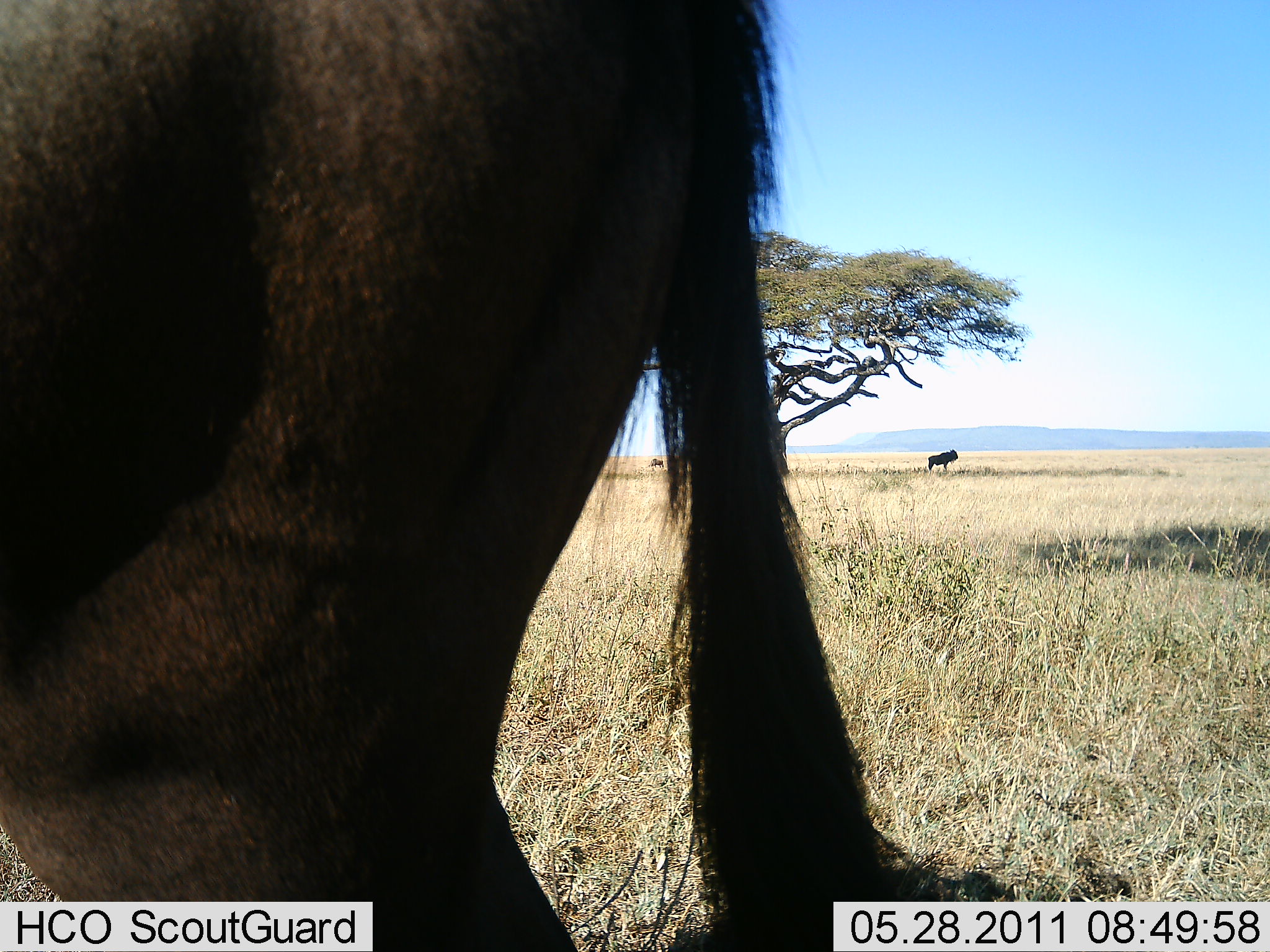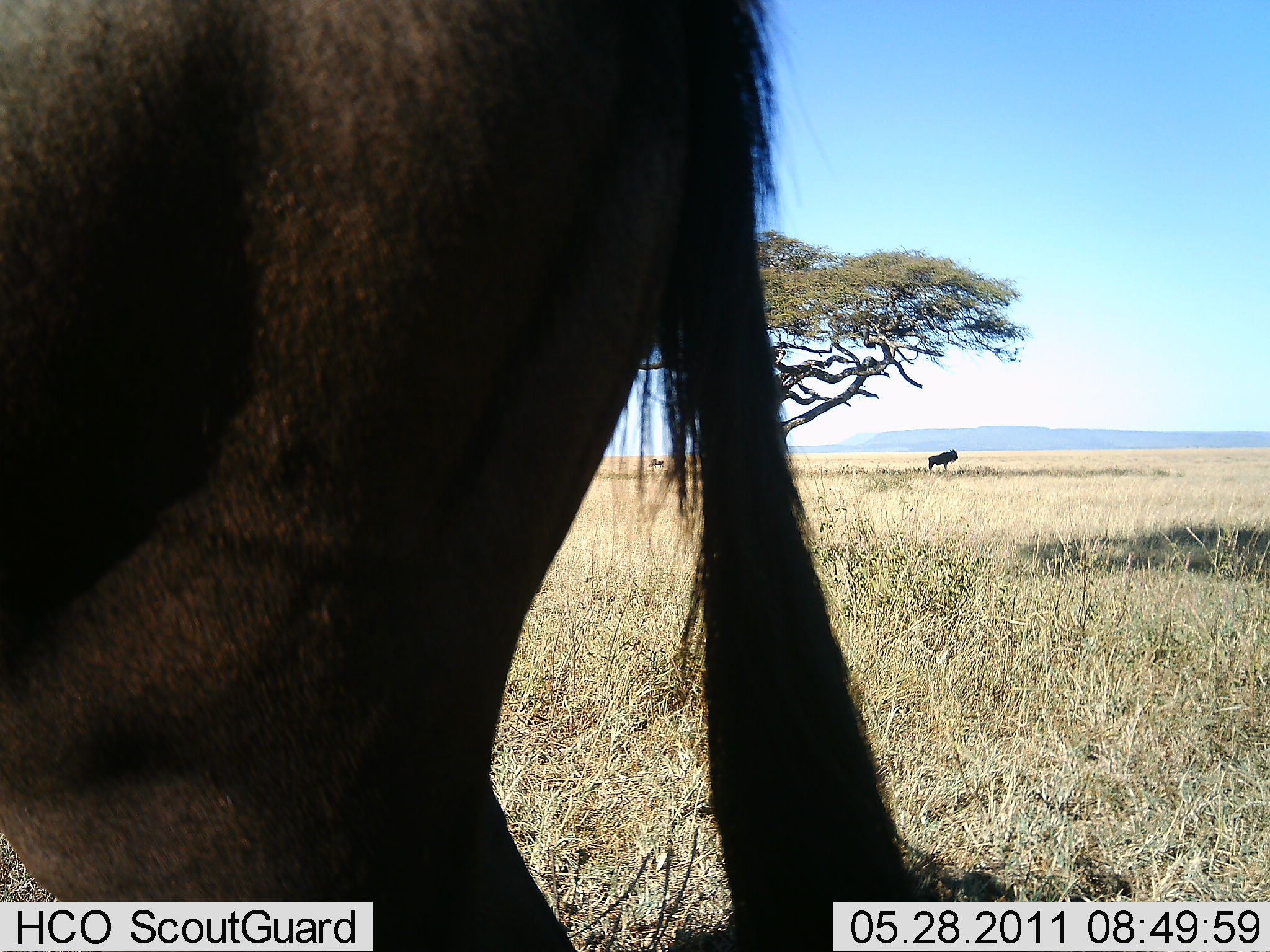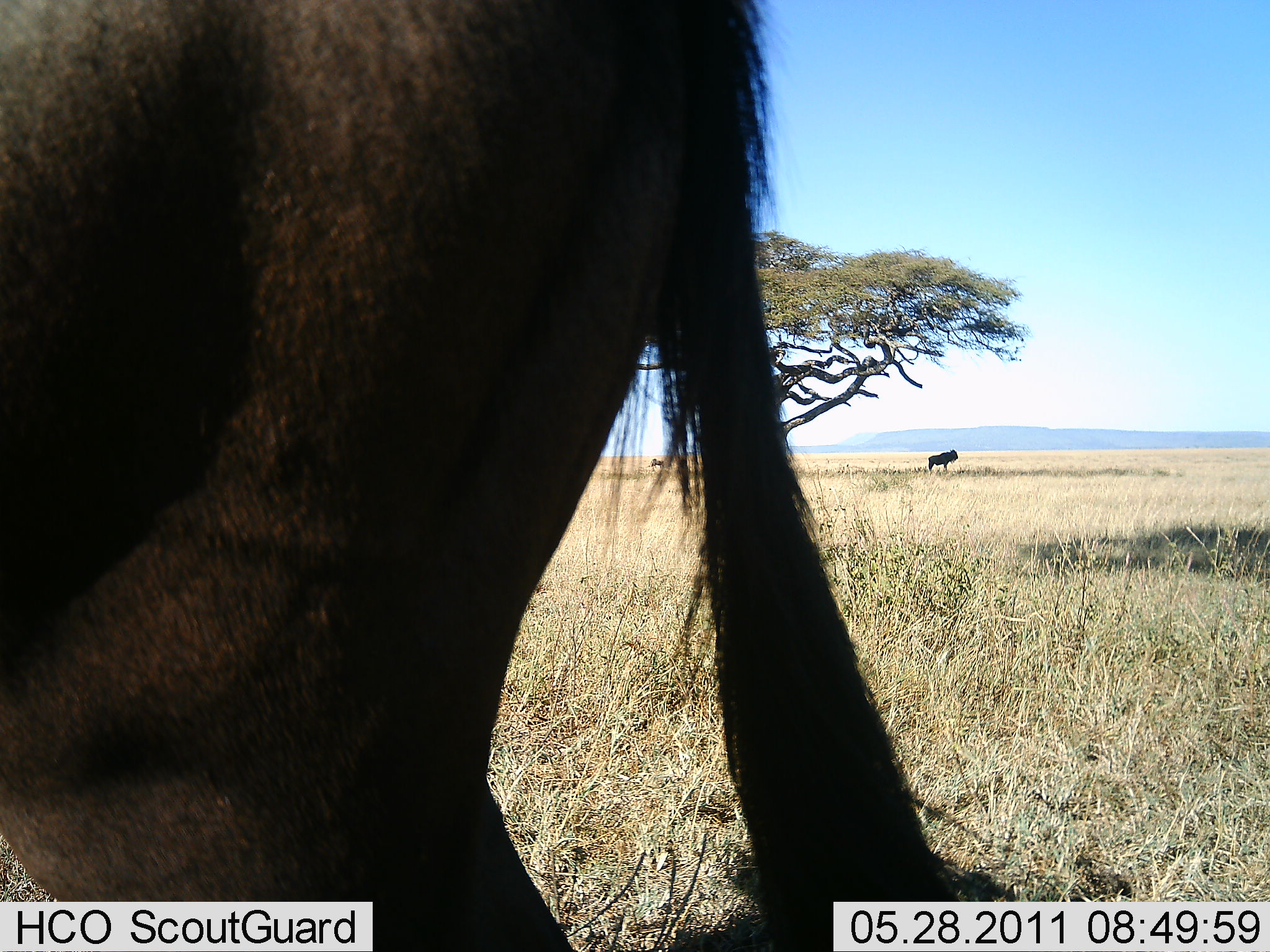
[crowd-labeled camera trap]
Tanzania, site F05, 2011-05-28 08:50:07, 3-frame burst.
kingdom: Animalia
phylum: Chordata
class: Mammalia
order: Artiodactyla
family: Bovidae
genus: Connochaetes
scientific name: Connochaetes taurinus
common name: blue wildebeest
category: wildebeest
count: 2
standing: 100%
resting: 0%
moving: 0%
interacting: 0%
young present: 0%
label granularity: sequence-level